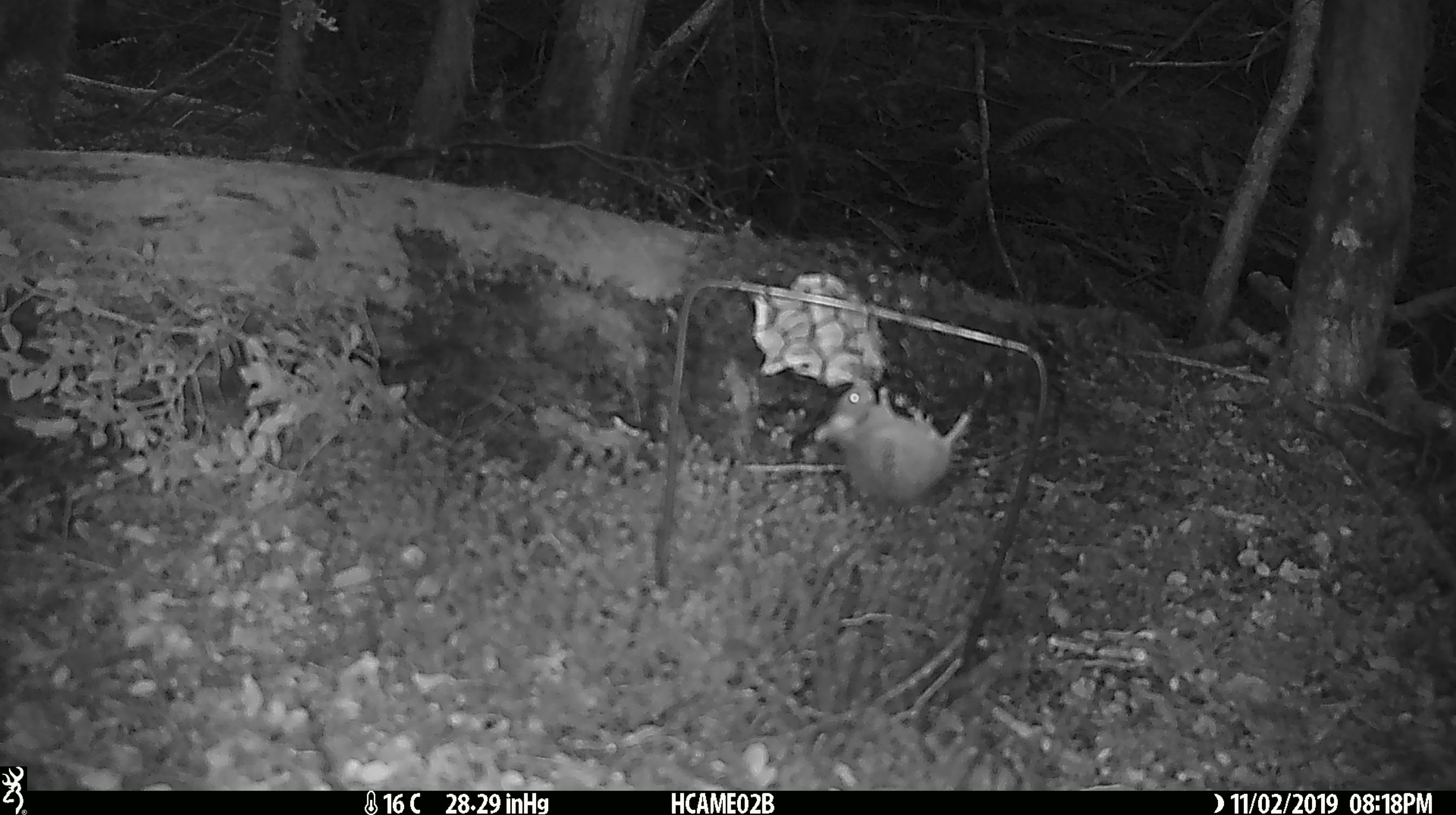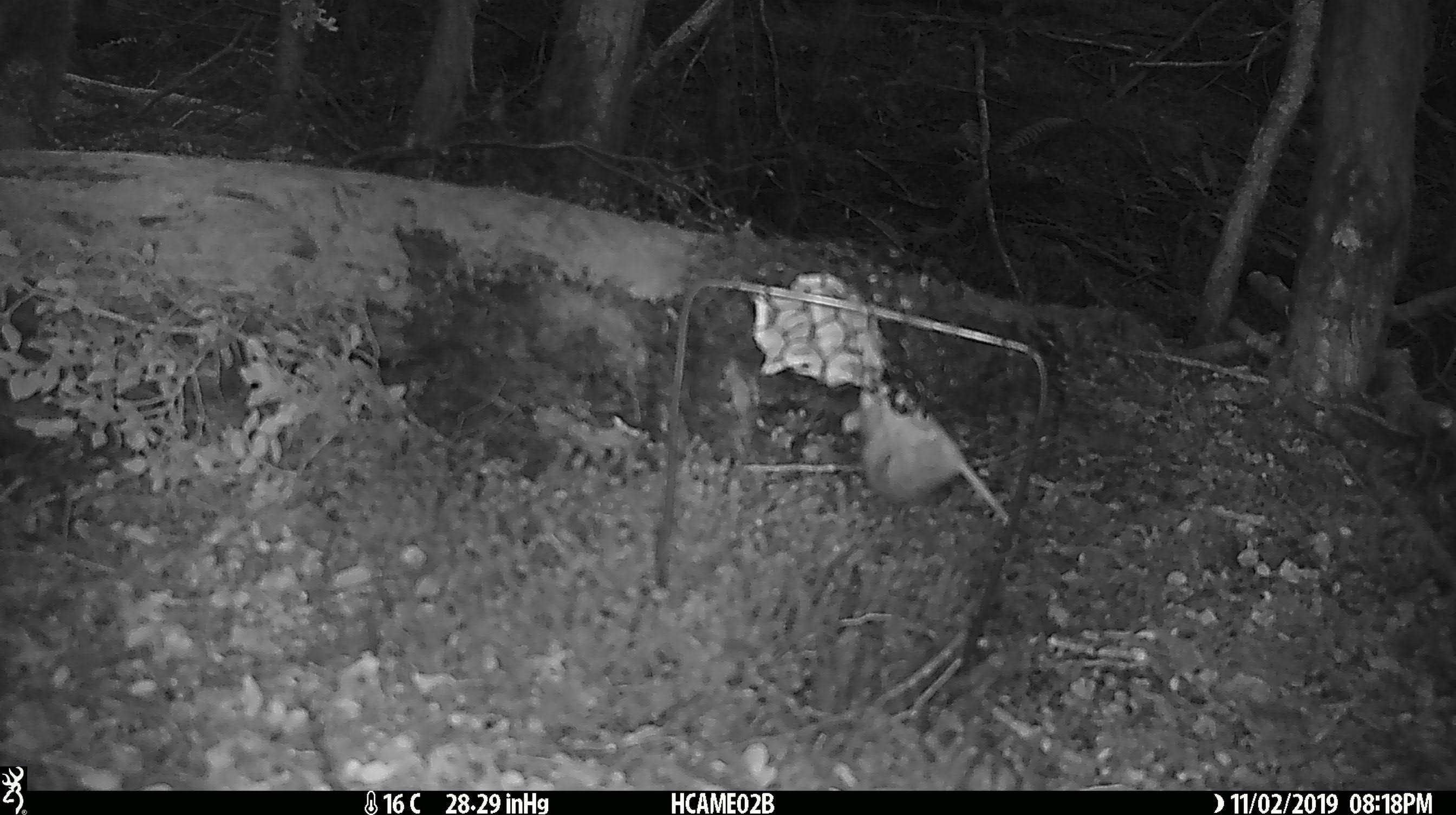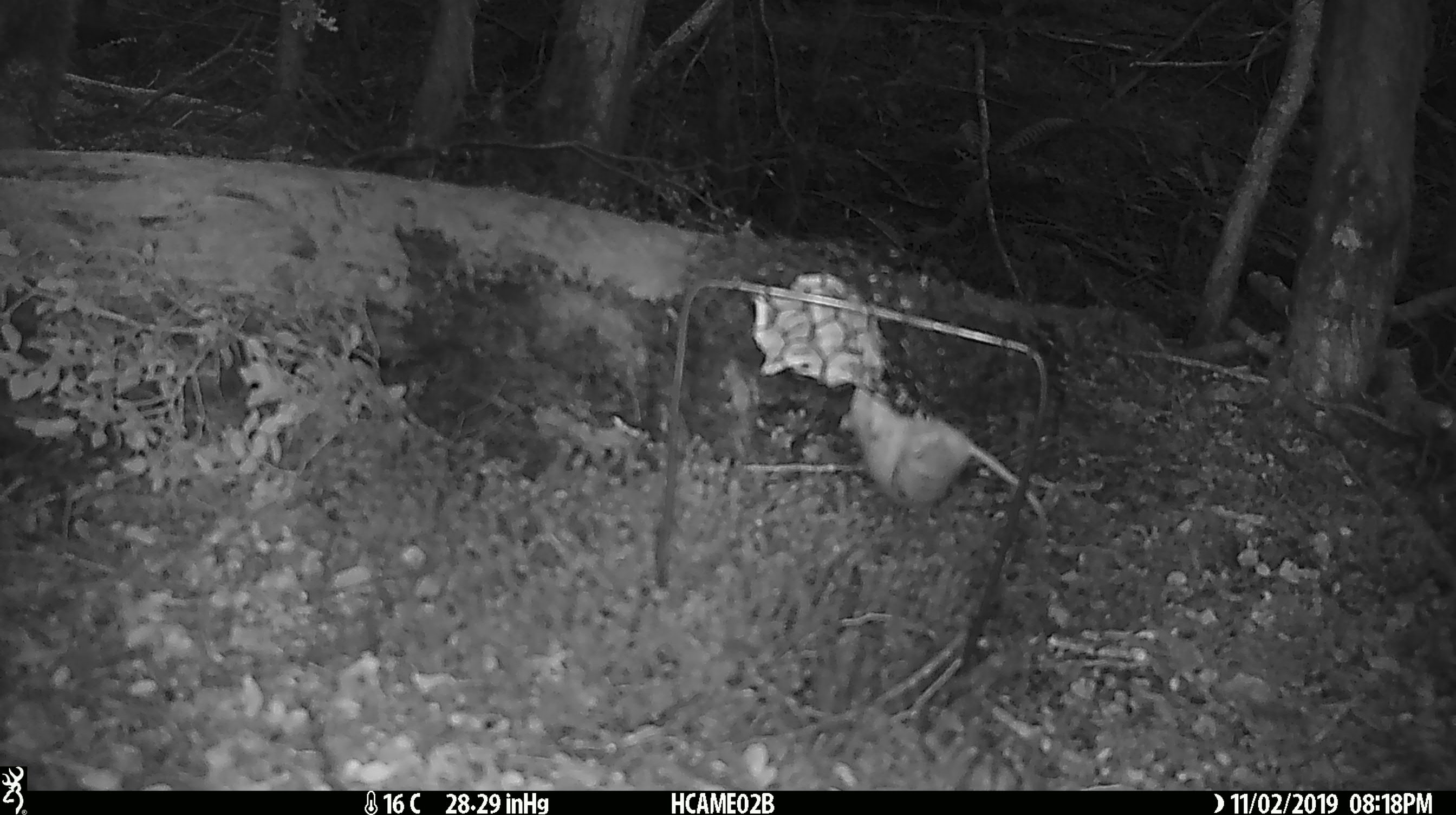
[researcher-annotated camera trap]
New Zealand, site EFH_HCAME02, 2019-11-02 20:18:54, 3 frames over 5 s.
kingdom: Animalia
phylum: Chordata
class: Mammalia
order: Rodentia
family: Muridae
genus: Mus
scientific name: Mus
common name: mouse